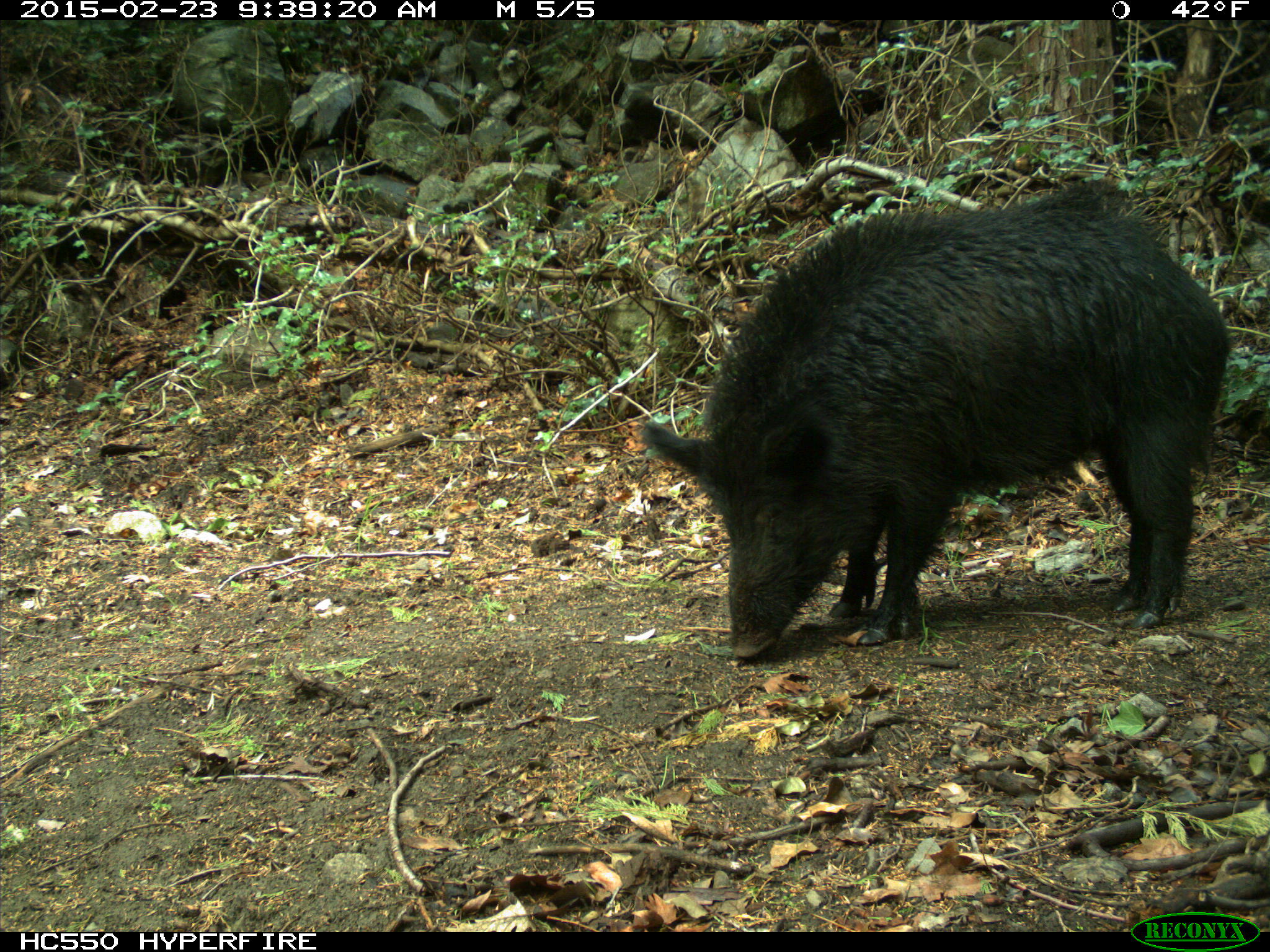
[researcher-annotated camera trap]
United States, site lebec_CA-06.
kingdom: Animalia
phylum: Chordata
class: Mammalia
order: Artiodactyla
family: Suidae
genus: Sus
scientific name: Sus scrofa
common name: wild boar